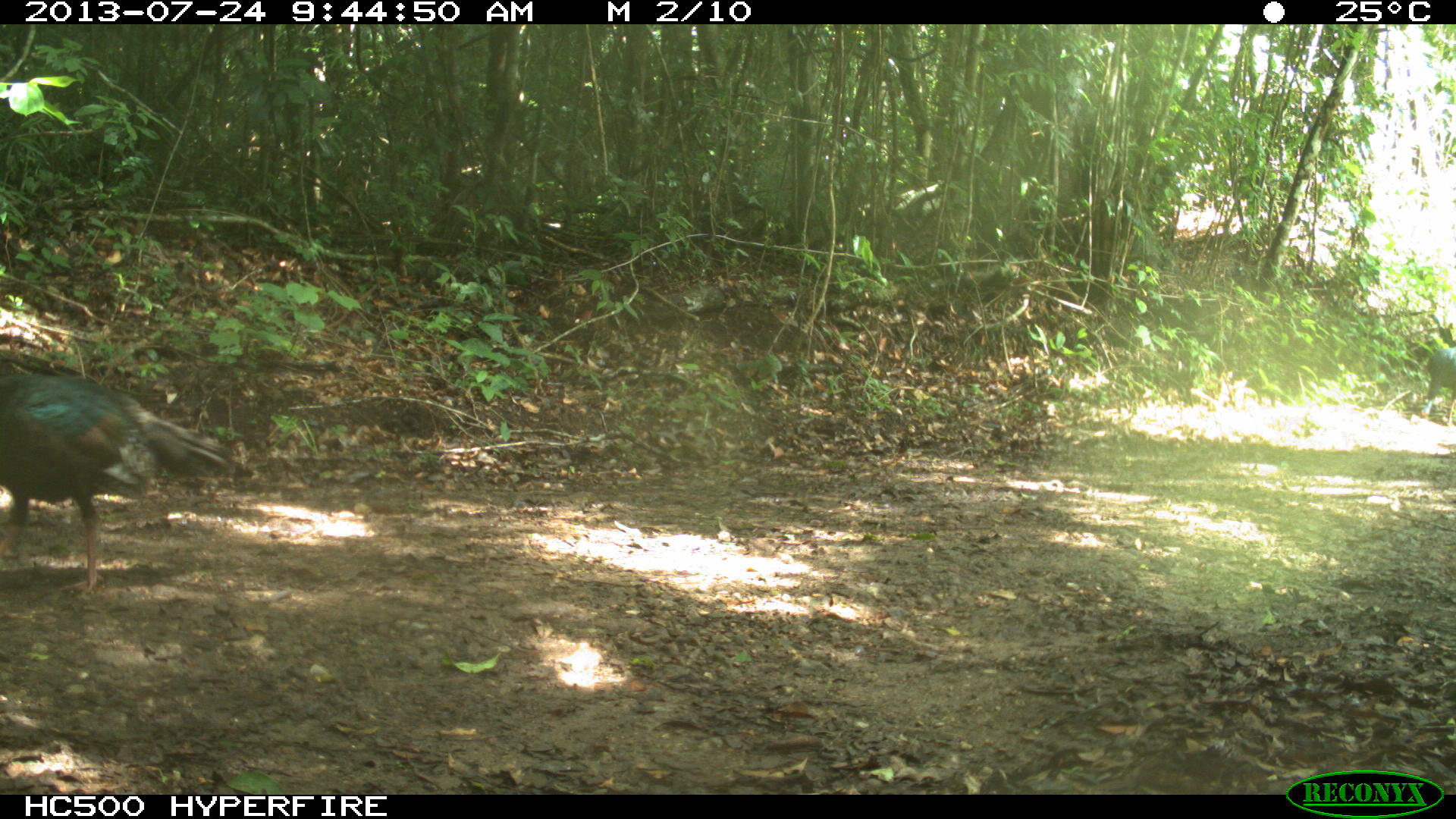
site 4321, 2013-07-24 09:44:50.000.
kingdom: Animalia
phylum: Chordata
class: Aves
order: Galliformes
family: Phasianidae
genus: Meleagris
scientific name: Meleagris ocellata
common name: ocellated turkey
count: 2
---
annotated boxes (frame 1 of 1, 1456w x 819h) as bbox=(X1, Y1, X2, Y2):
meleagris ocellata: bbox=(0, 371, 235, 590); bbox=(1418, 348, 1454, 426)